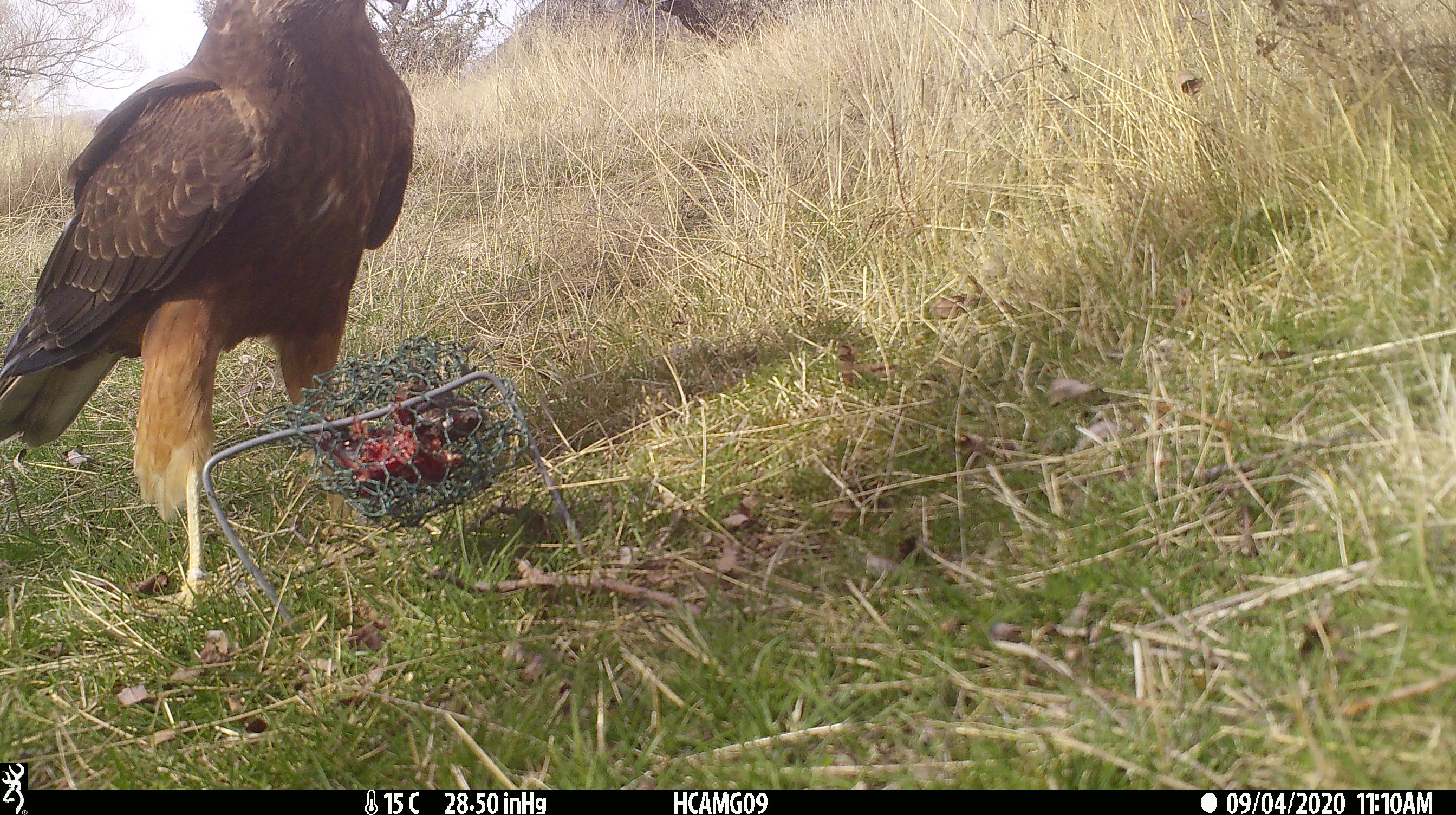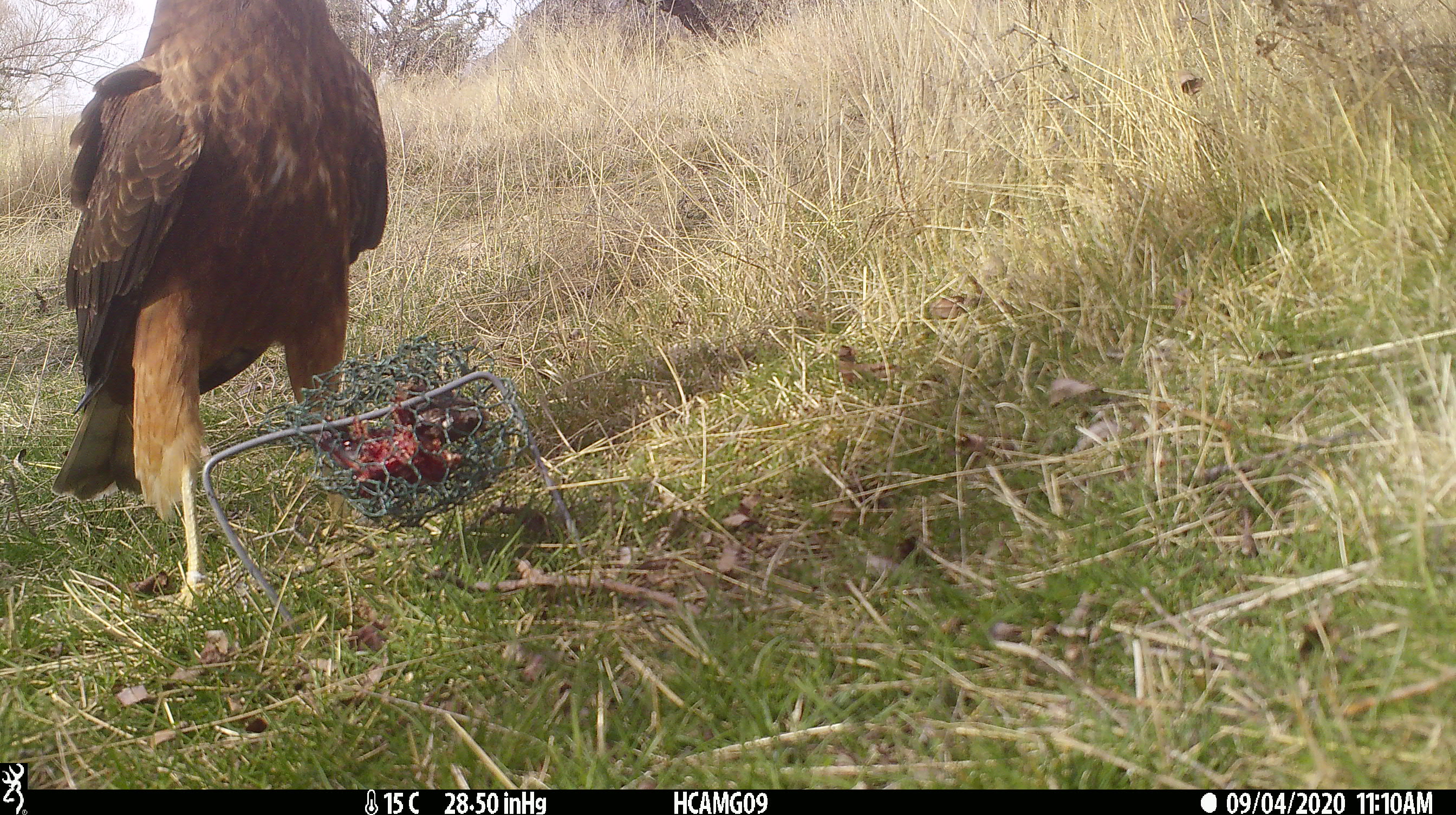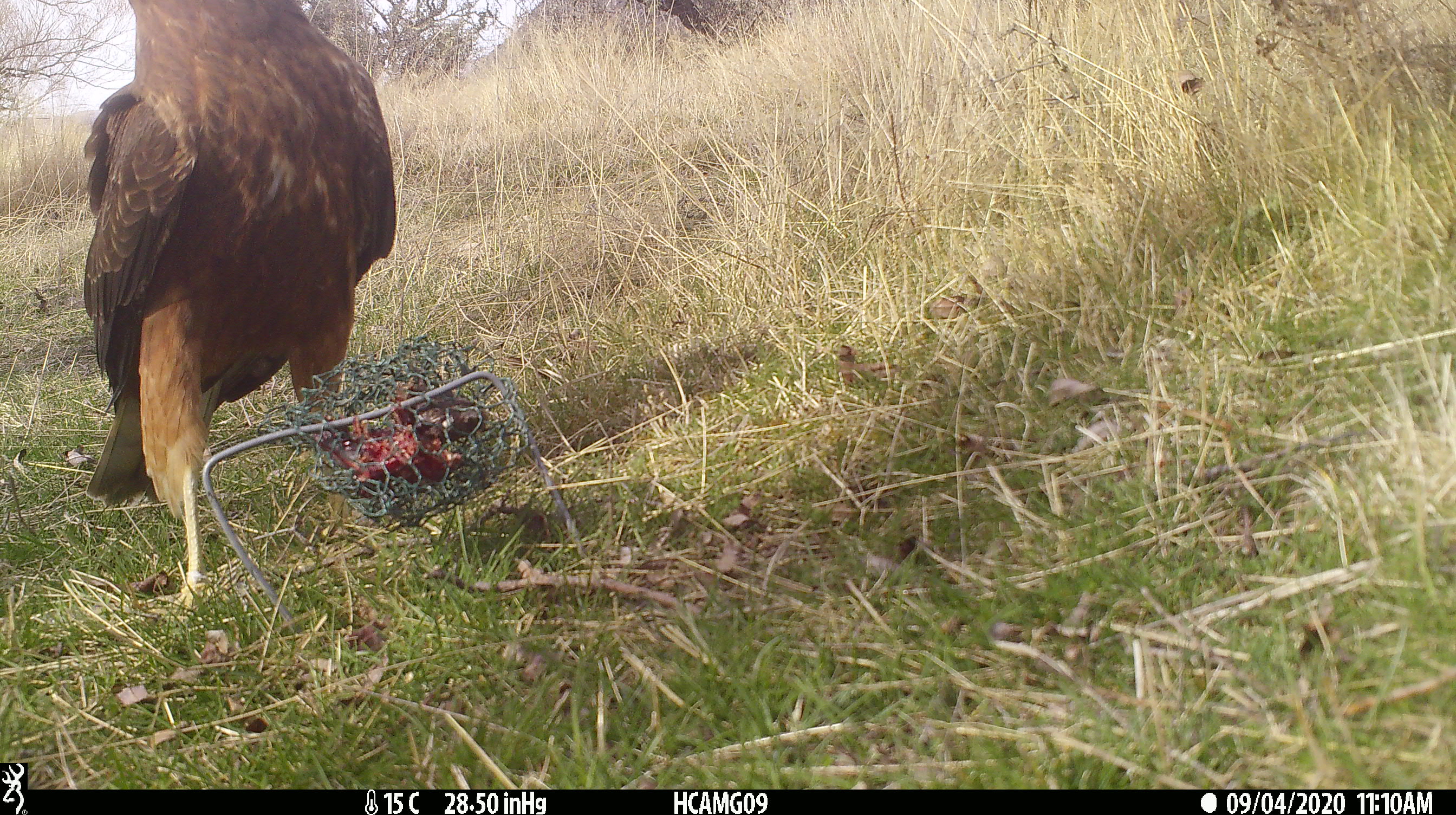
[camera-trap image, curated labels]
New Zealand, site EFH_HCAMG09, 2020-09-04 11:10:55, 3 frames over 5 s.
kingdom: Animalia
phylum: Chordata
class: Aves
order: Accipitriformes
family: Accipitridae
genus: Circus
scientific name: Circus approximans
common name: swamp harrier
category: harrier